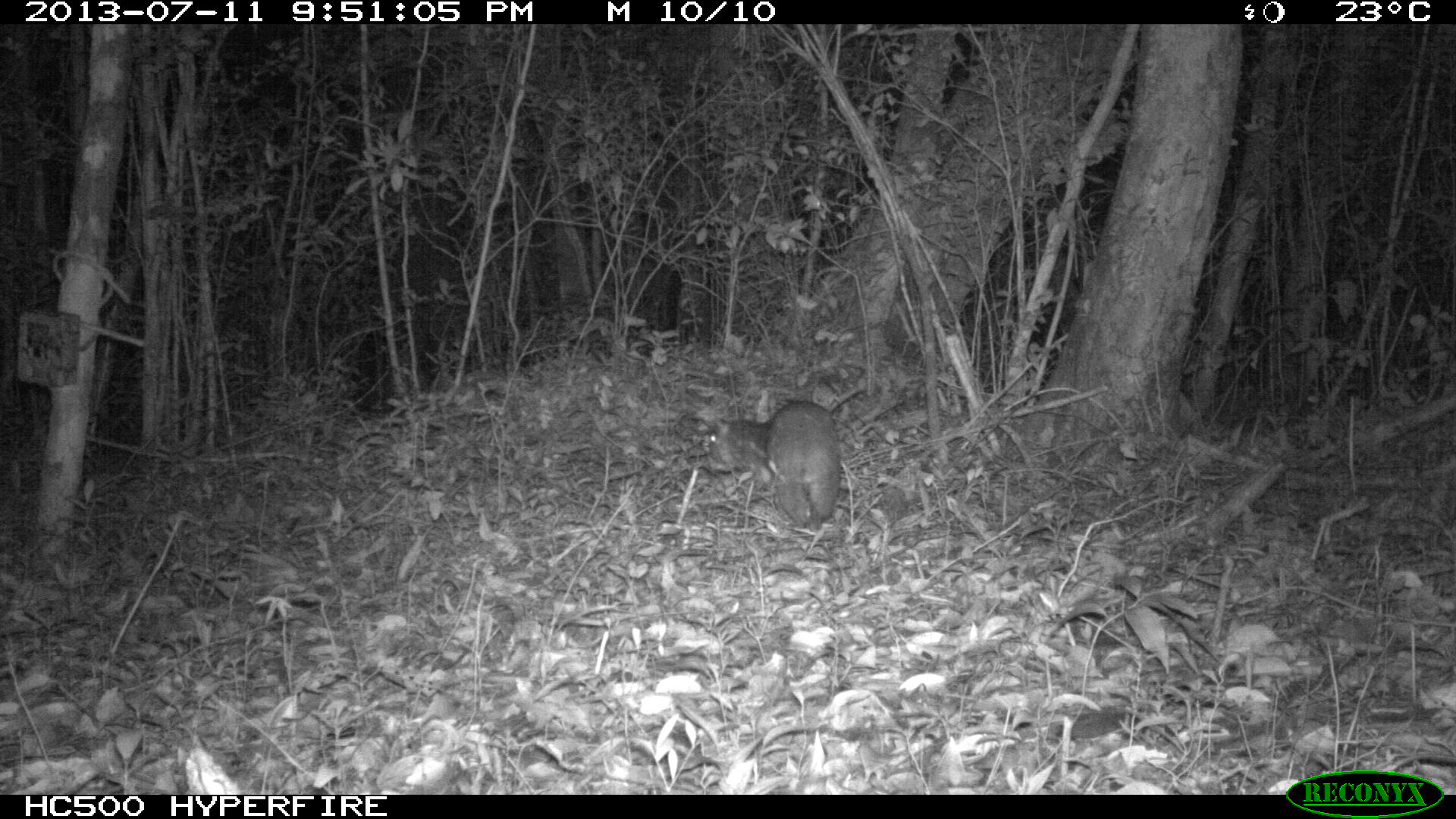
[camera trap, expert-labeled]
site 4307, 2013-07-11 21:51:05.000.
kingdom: Animalia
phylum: Chordata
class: Mammalia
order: Rodentia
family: Cuniculidae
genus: Cuniculus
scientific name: Cuniculus paca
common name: lowland paca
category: agouti paca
Agouti paca (lowland paca) (Cuniculus paca), count 1.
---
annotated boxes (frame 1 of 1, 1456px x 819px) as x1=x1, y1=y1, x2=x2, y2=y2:
agouti paca: x1=706, y1=400, x2=841, y2=533